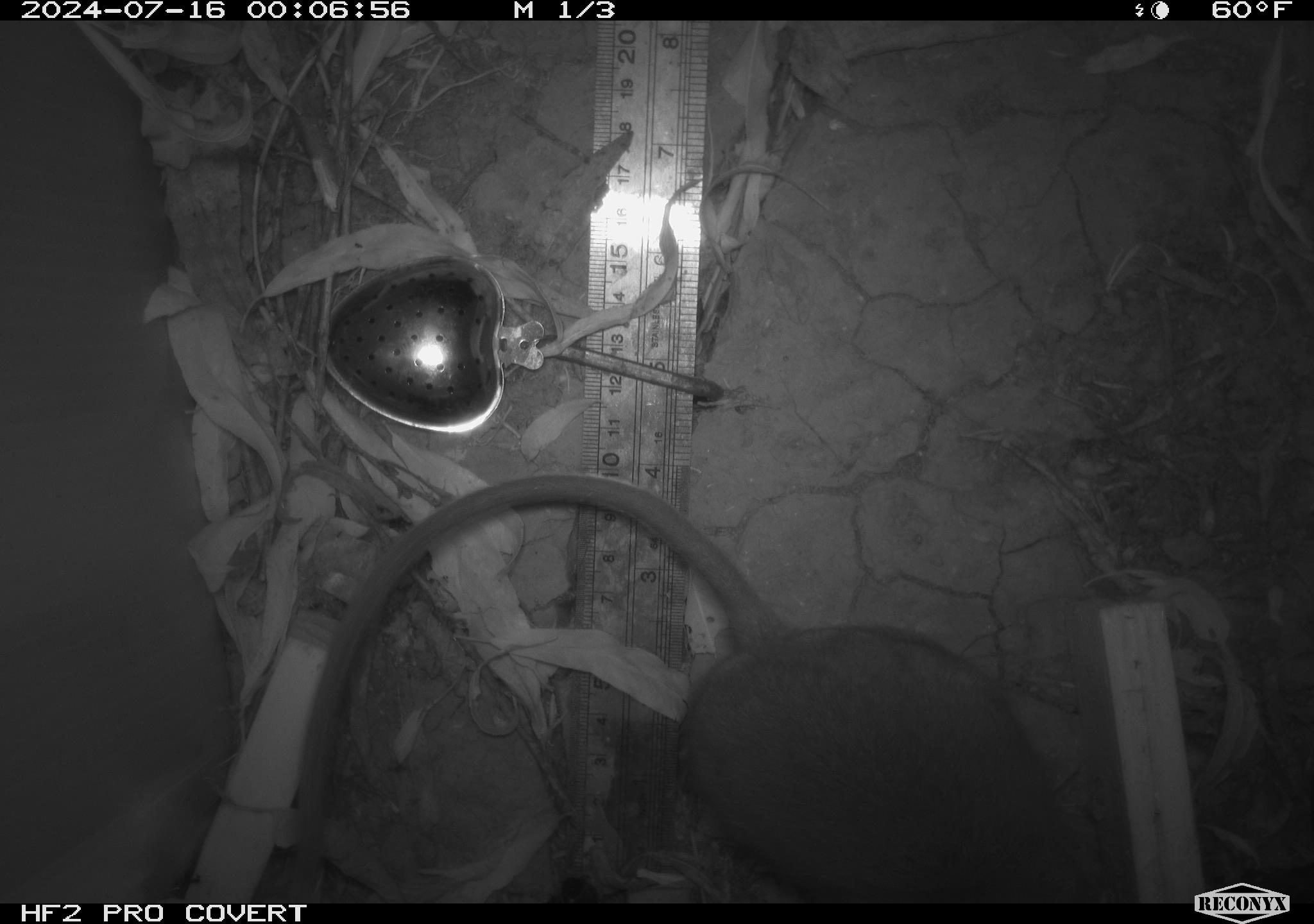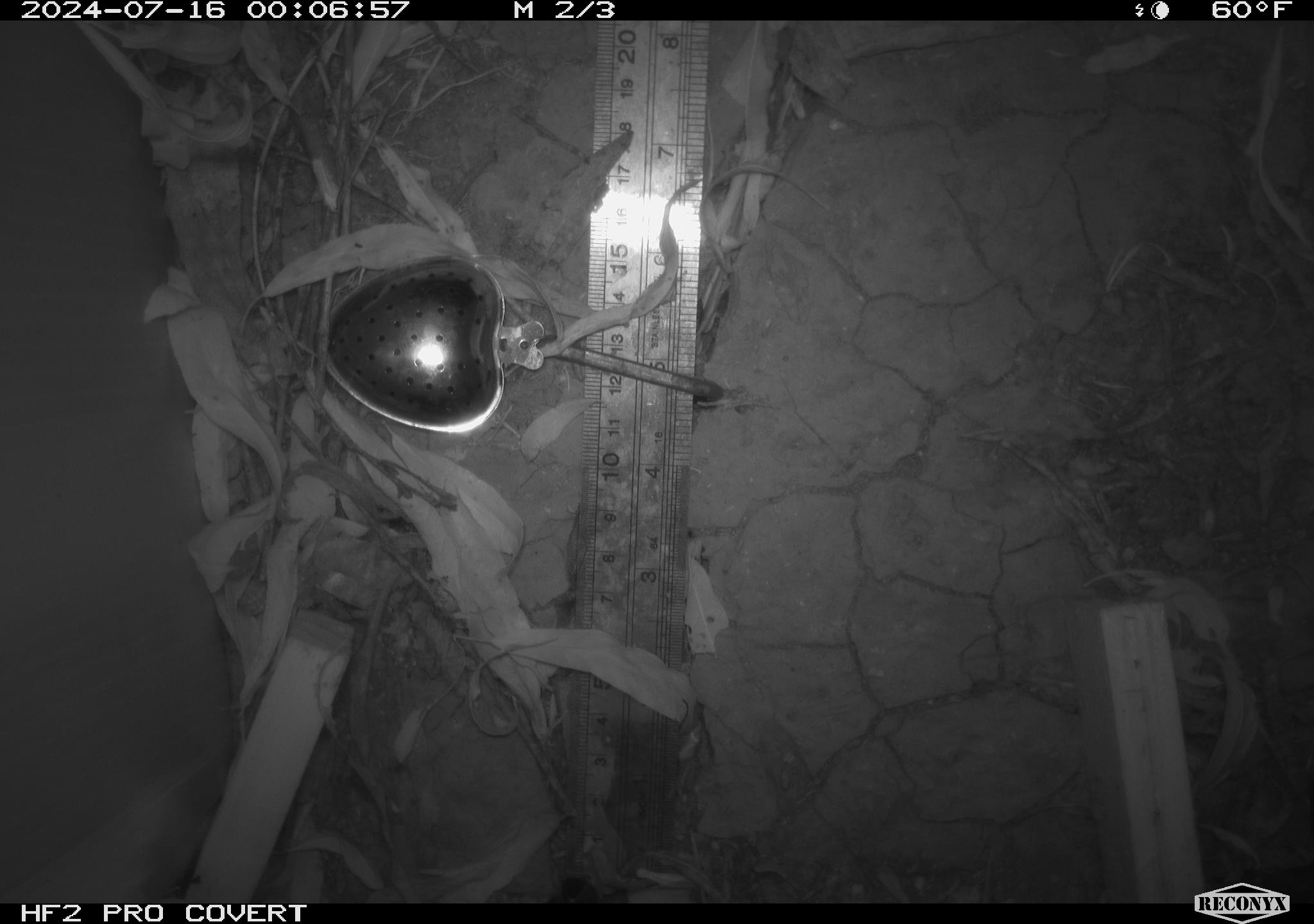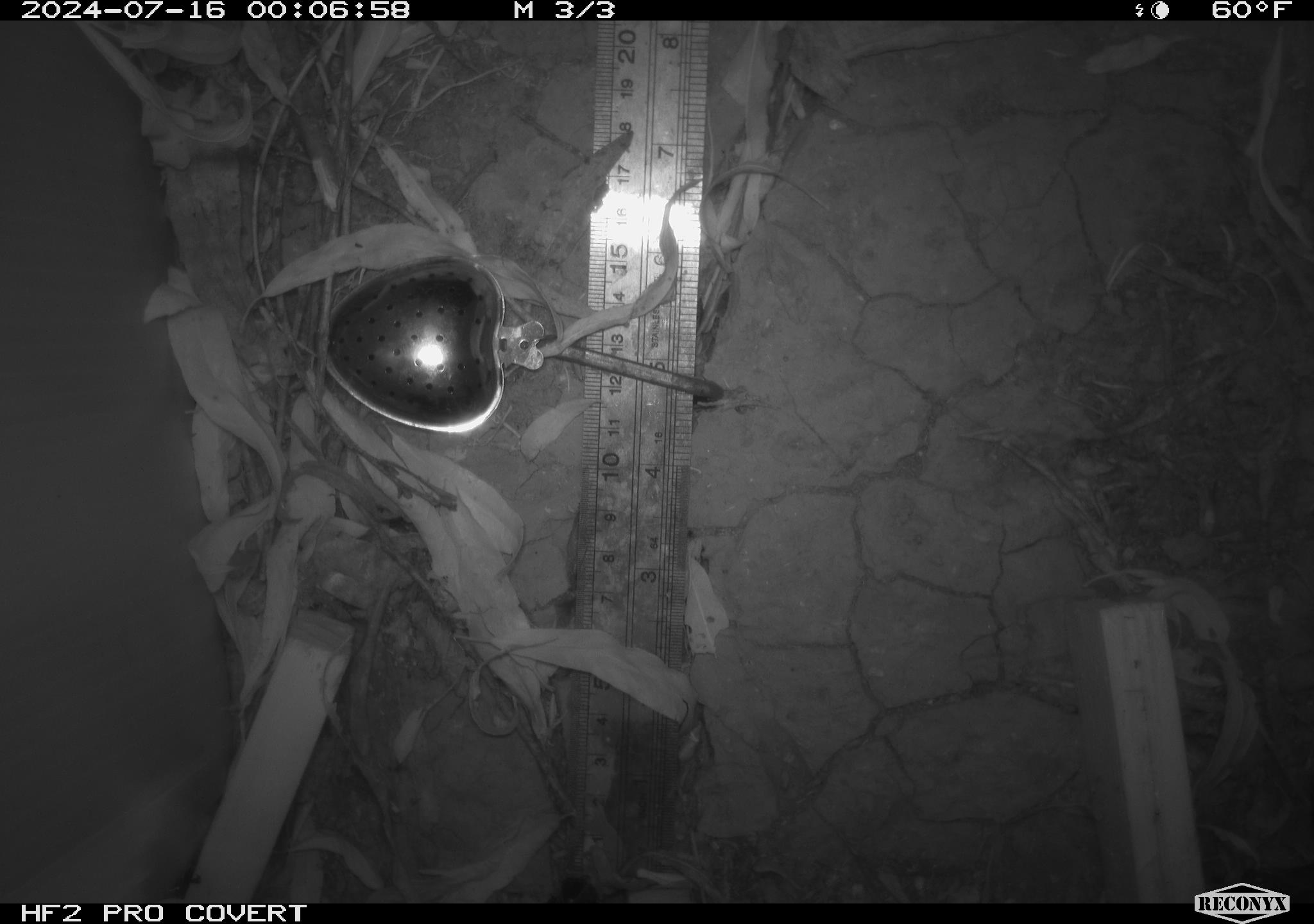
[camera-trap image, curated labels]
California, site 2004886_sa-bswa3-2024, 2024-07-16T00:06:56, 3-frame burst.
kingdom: Animalia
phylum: Chordata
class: Mammalia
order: Rodentia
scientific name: Rodentia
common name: woodrat or rat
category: woodrat or rat species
Woodrat or rat species (woodrat or rat) (Rodentia).